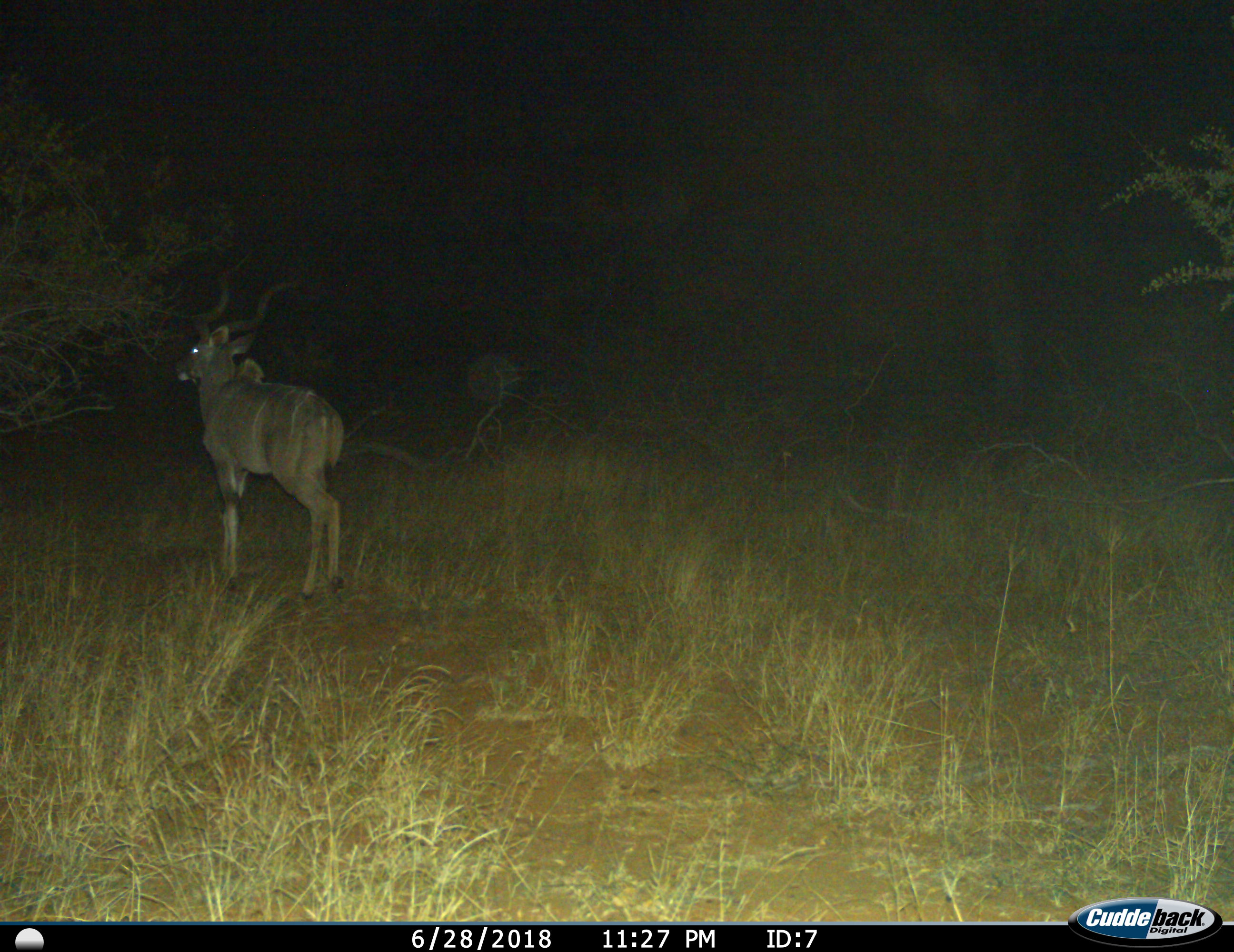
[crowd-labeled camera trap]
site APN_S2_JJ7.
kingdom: Animalia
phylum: Chordata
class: Mammalia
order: Artiodactyla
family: Bovidae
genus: Tragelaphus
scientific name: Tragelaphus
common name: kudu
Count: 1.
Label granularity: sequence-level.